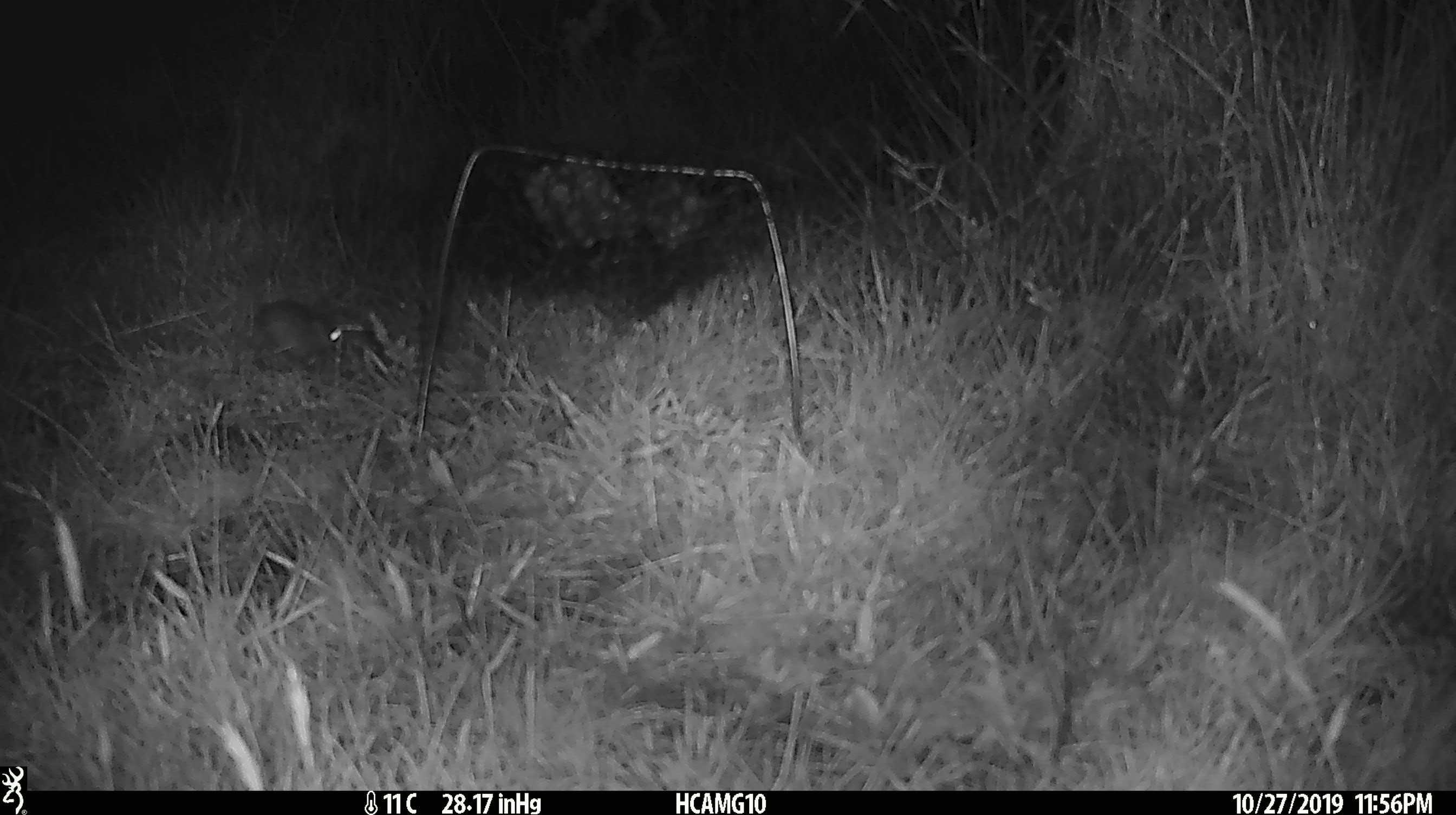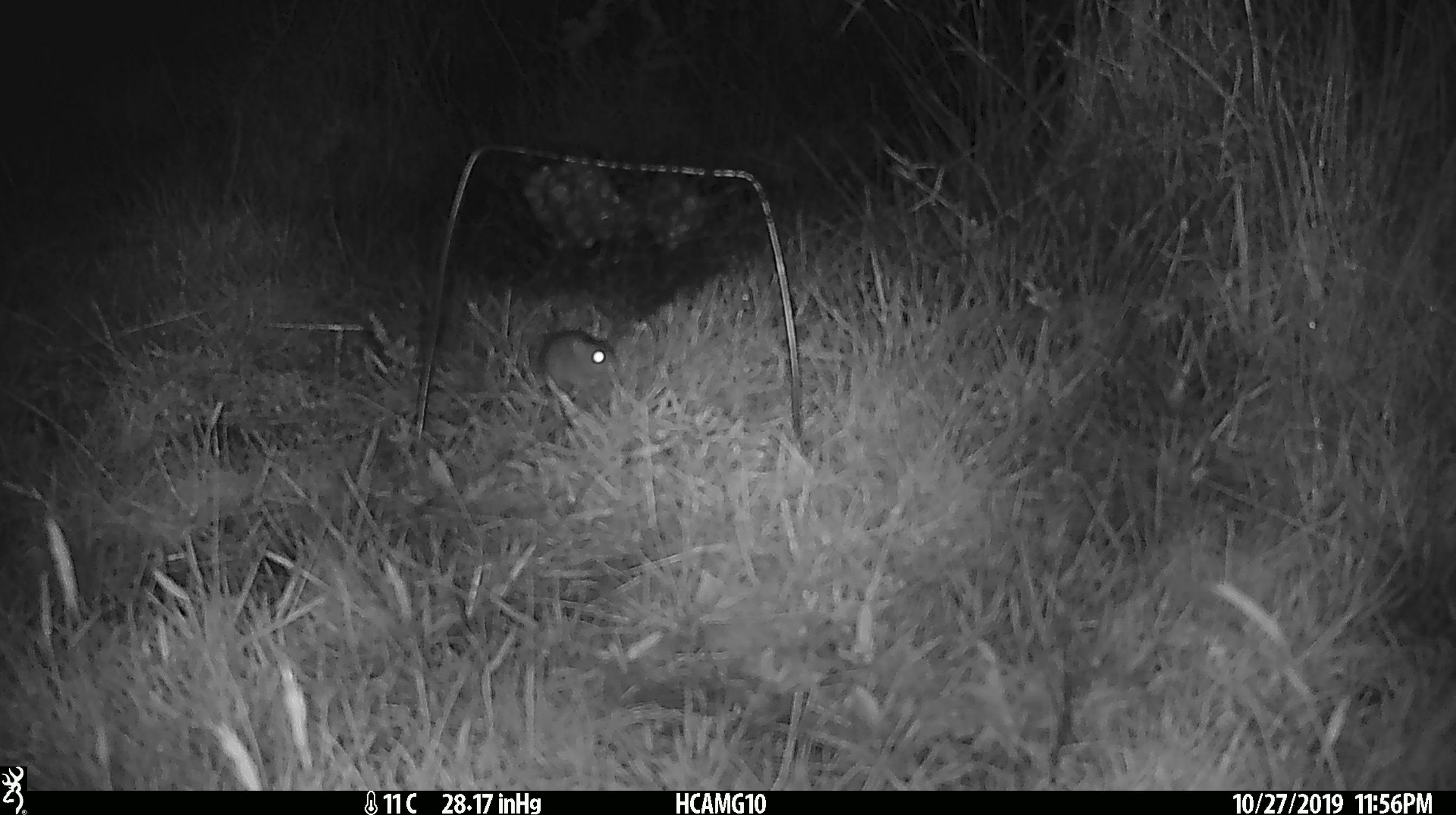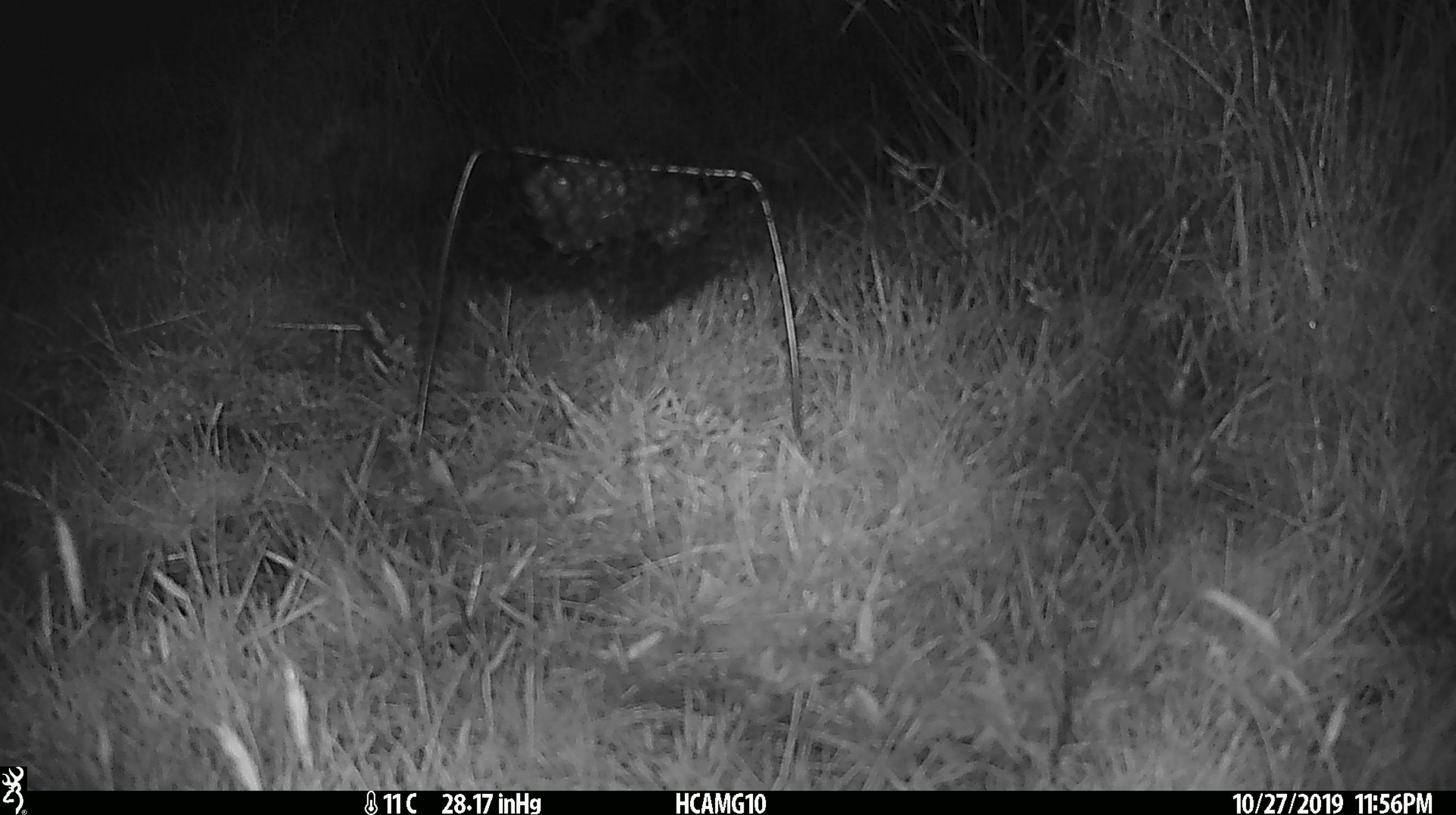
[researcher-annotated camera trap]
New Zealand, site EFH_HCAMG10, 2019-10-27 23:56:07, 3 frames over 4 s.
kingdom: Animalia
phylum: Chordata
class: Mammalia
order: Rodentia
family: Muridae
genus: Mus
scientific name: Mus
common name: mouse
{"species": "mouse (Mus)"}